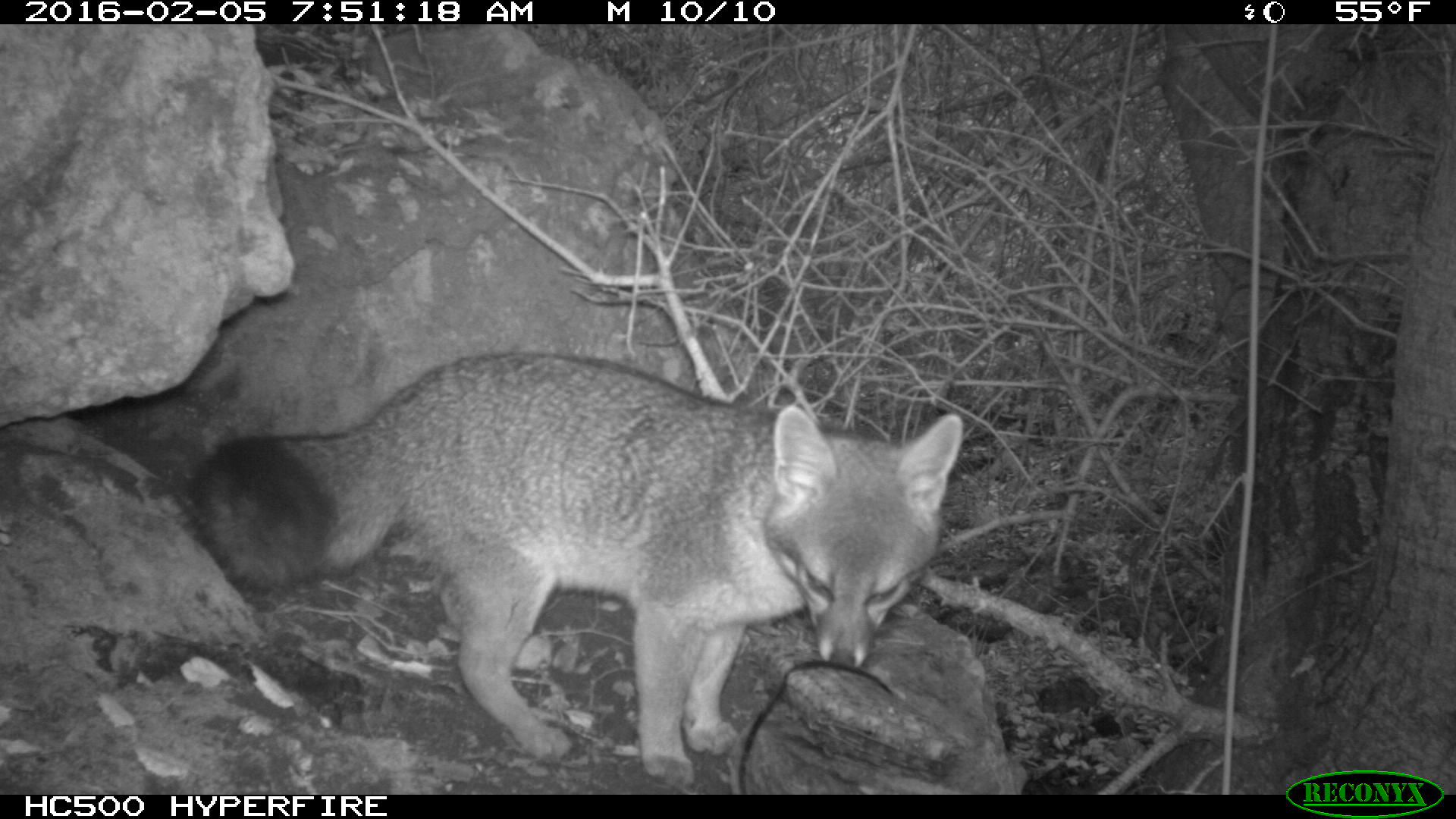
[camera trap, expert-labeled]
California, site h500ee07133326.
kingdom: Animalia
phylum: Chordata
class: Mammalia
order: Carnivora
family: Canidae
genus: Urocyon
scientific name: Urocyon littoralis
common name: island fox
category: fox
Fox (island fox) (Urocyon littoralis).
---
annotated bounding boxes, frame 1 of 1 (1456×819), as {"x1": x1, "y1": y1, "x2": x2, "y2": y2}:
fox: {"x1": 189, "y1": 350, "x2": 962, "y2": 787}